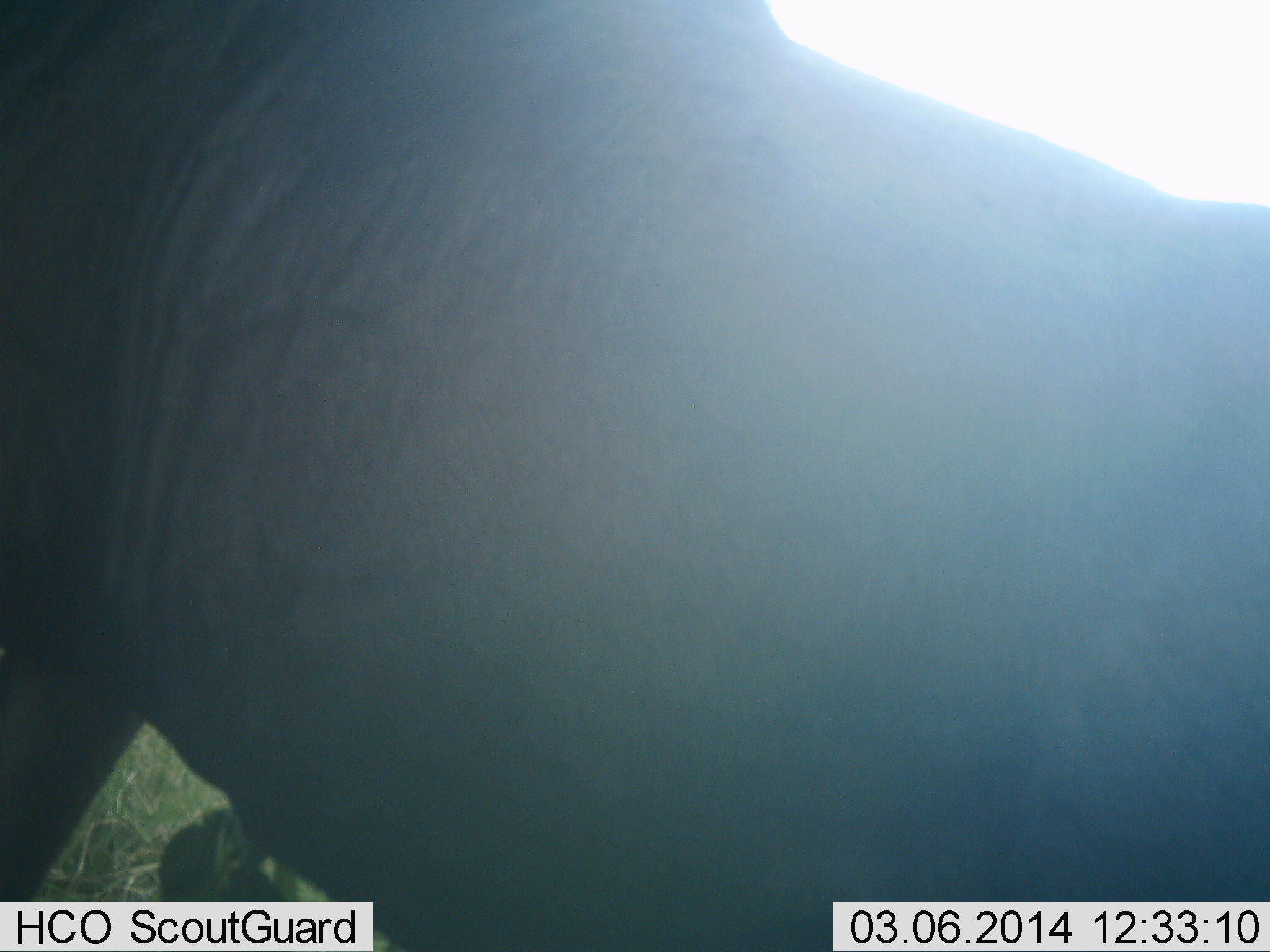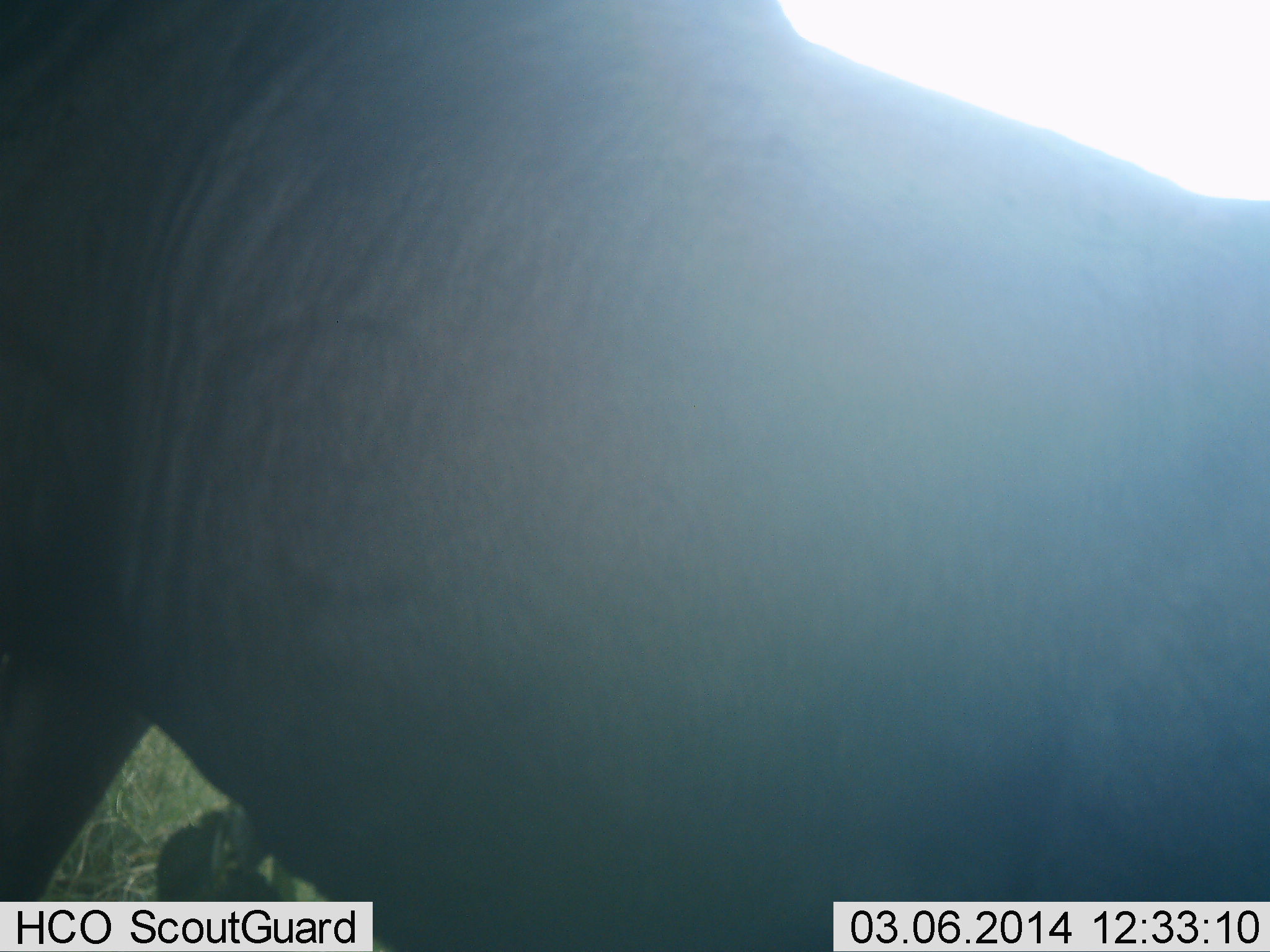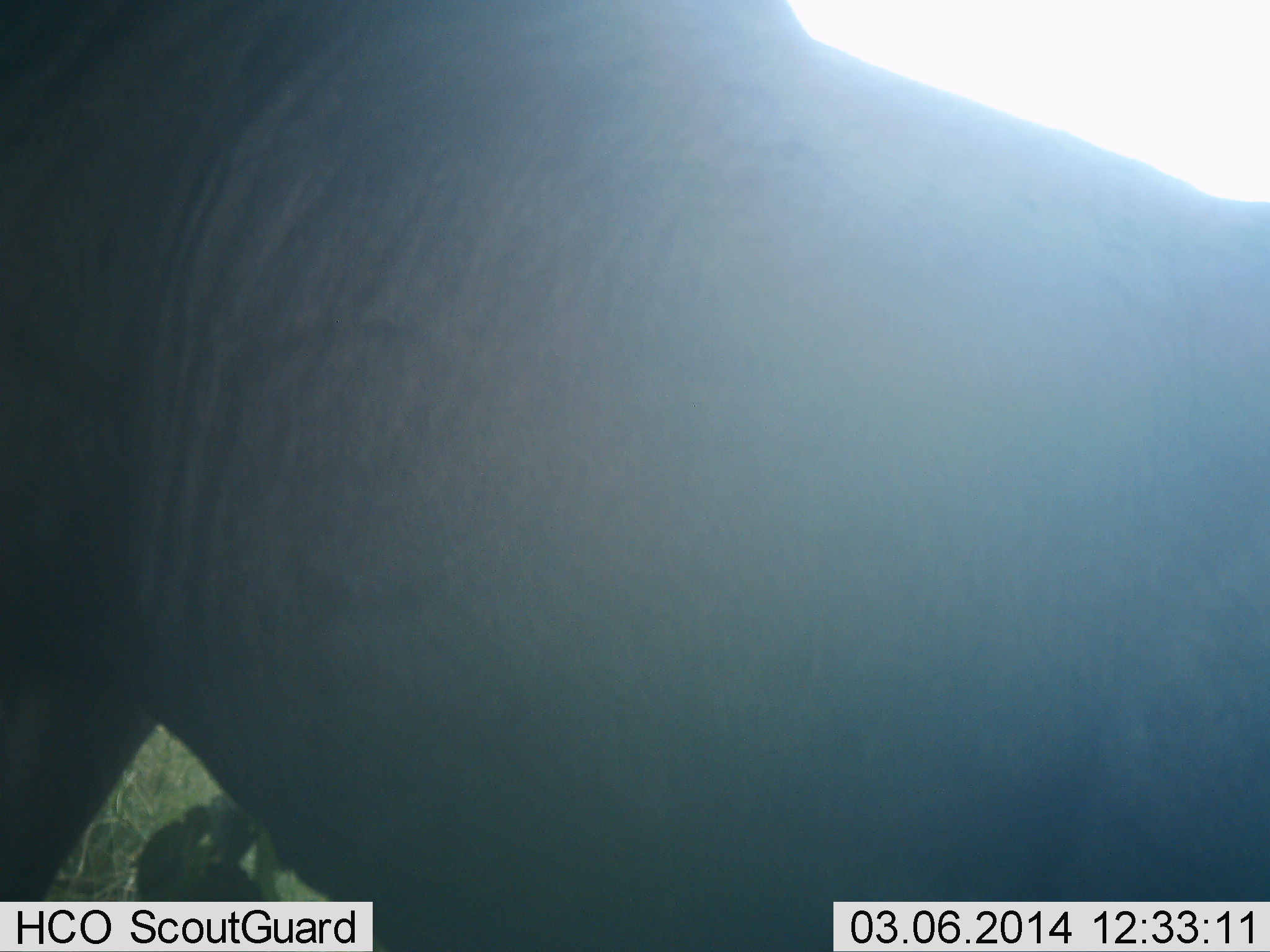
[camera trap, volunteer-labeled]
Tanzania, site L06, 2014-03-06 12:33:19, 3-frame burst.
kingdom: Animalia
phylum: Chordata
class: Mammalia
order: Artiodactyla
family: Bovidae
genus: Connochaetes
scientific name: Connochaetes taurinus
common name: blue wildebeest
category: wildebeest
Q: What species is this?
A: Wildebeest (blue wildebeest) (Connochaetes taurinus).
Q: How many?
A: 1.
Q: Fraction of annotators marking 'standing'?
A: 90%.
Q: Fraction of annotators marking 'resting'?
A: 0%.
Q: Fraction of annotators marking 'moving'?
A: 10%.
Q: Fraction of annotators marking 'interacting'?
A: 0%.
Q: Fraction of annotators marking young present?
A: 0%.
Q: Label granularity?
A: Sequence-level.